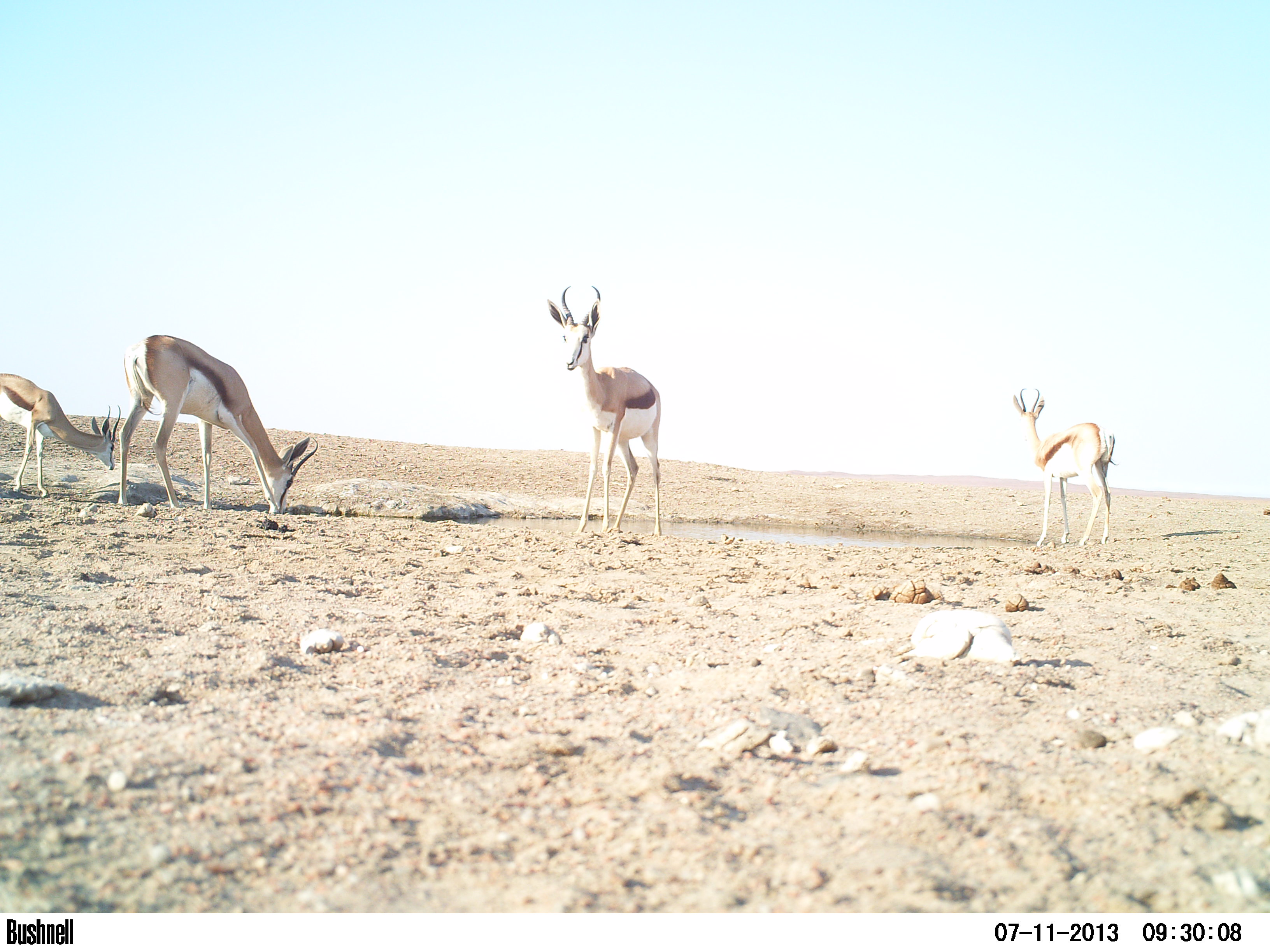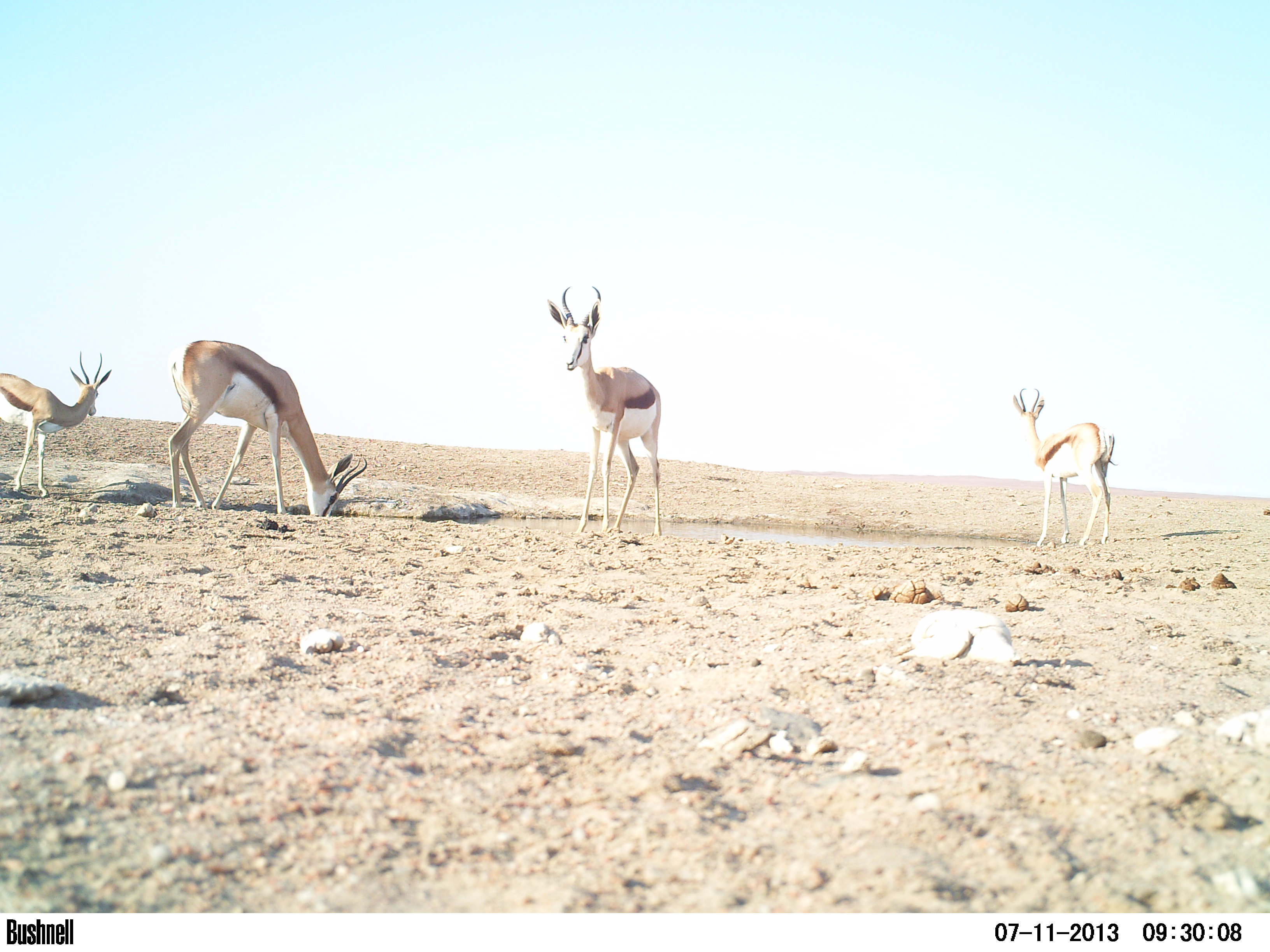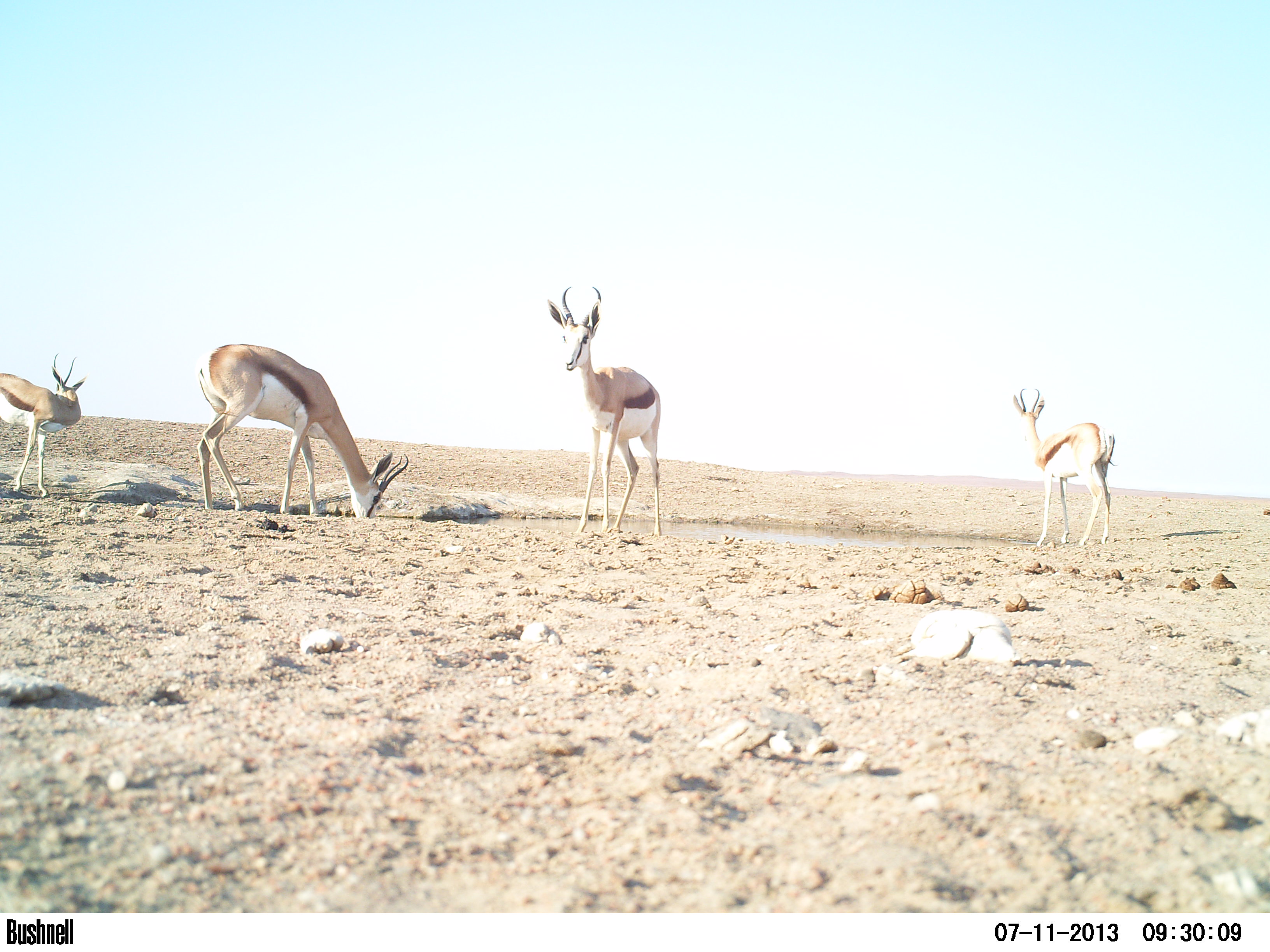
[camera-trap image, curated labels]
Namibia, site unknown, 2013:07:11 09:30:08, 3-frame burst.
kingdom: Animalia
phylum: Chordata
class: Mammalia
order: Artiodactyla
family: Bovidae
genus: Antidorcas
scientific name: Antidorcas marsupialis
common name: springbok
Antidorcas marsupialis (springbok).